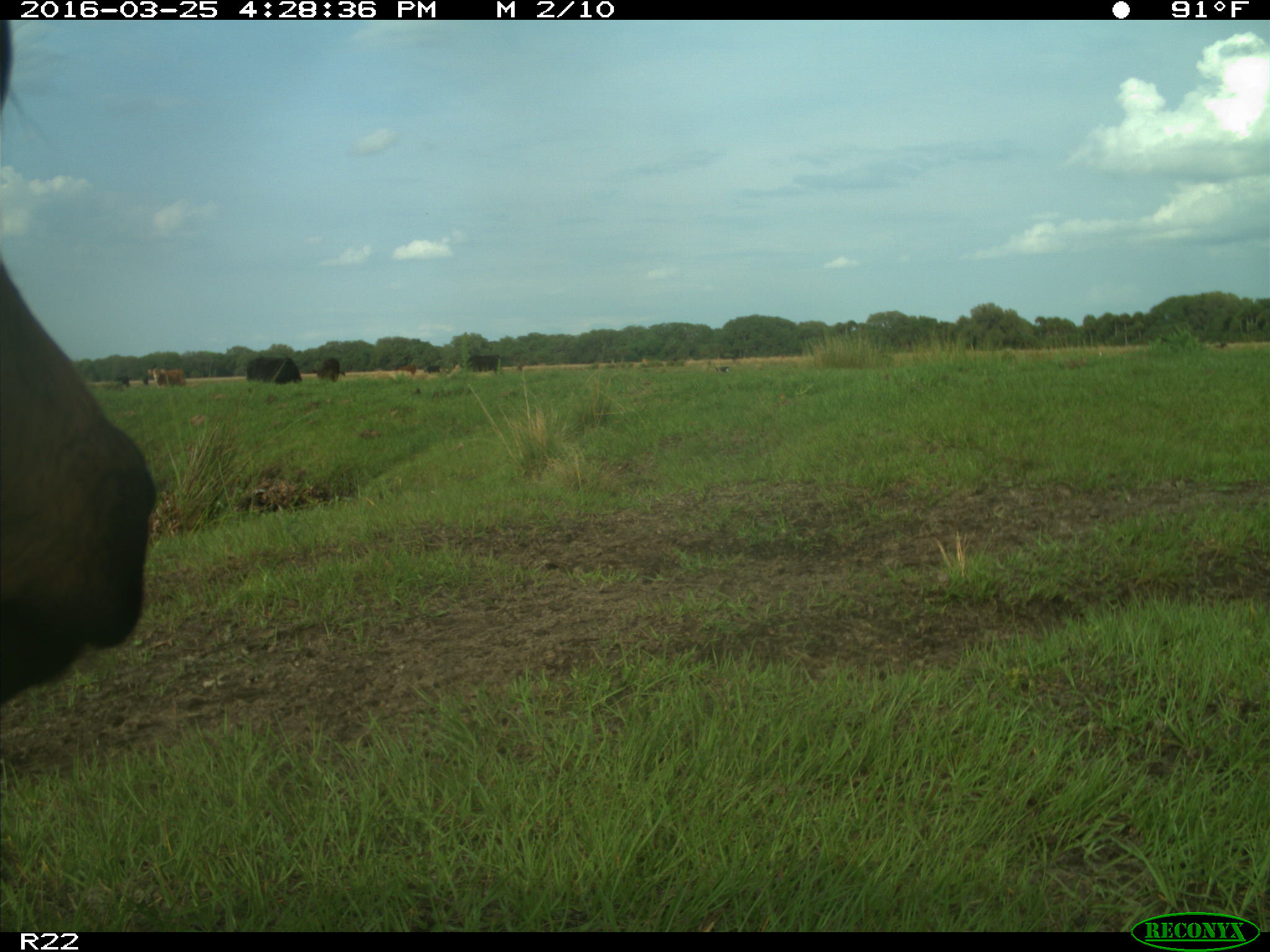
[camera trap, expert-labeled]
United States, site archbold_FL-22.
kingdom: Animalia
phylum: Chordata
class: Mammalia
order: Artiodactyla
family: Bovidae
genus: Bos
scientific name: Bos taurus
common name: domestic cow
Bos taurus (domestic cow).